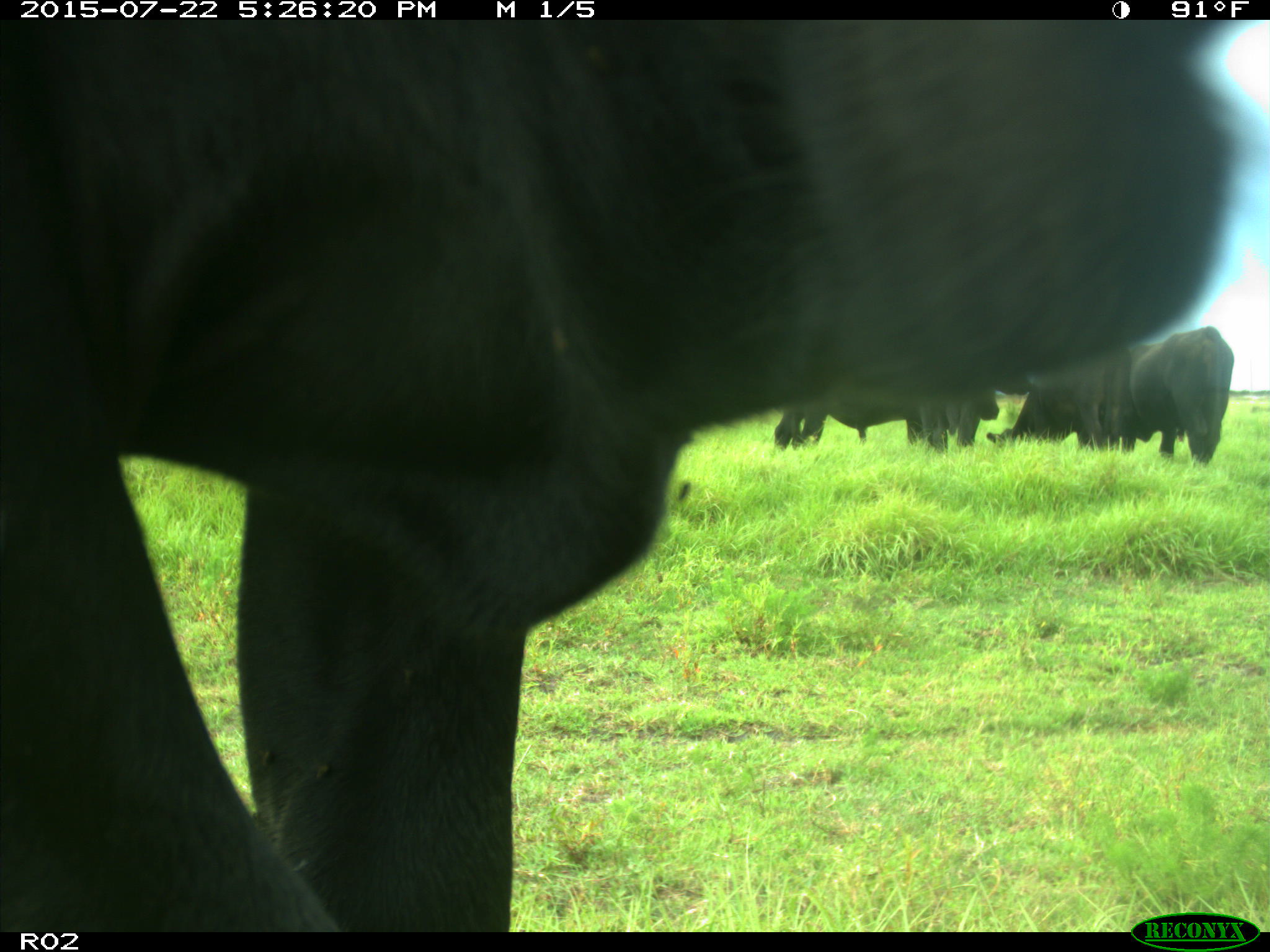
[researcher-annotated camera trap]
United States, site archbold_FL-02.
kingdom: Animalia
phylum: Chordata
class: Mammalia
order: Artiodactyla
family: Bovidae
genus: Bos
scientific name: Bos taurus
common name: domestic cow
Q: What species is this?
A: Bos taurus (domestic cow).